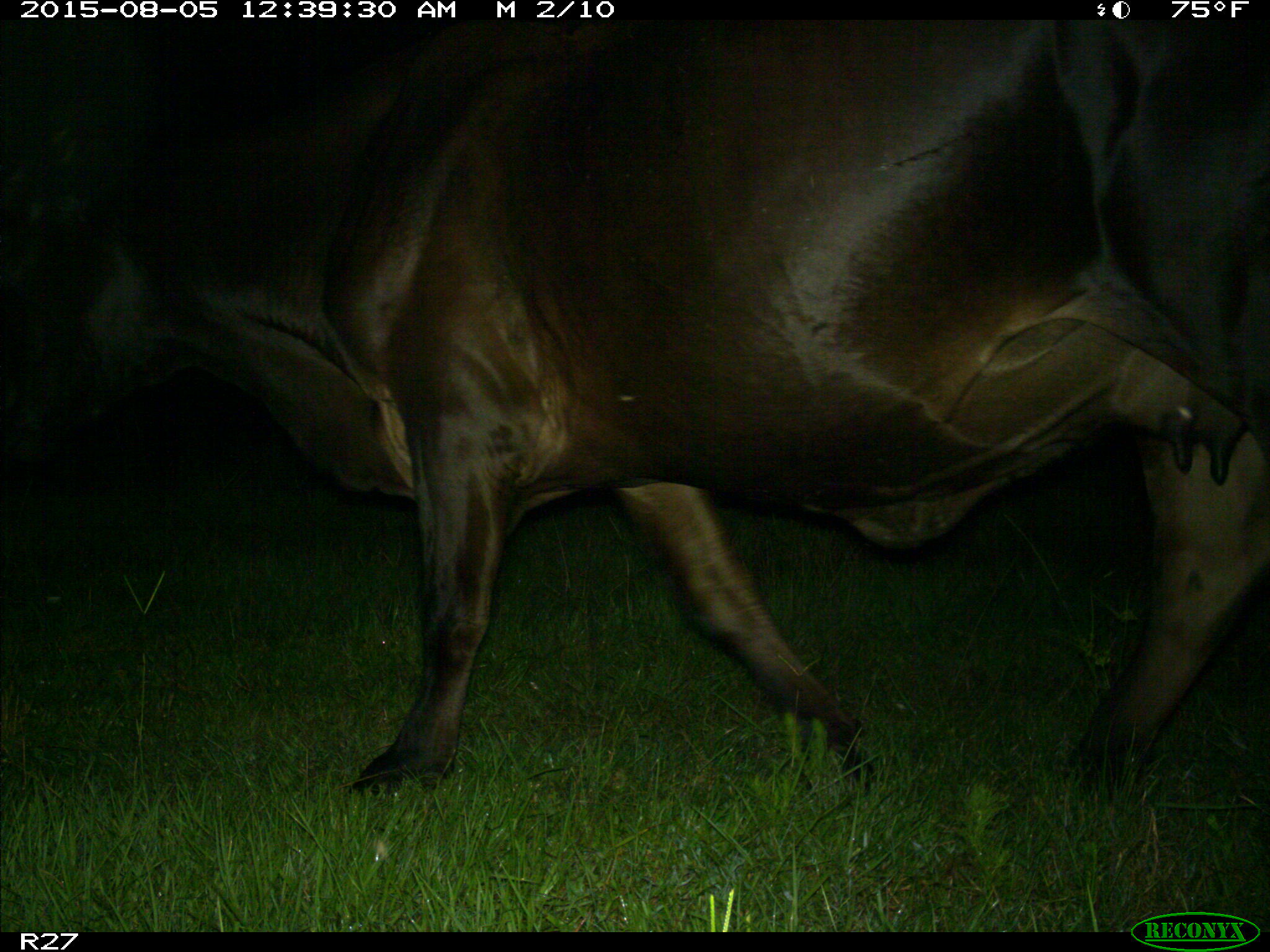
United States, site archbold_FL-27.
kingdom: Animalia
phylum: Chordata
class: Mammalia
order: Artiodactyla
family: Bovidae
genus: Bos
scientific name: Bos taurus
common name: domestic cow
Bos taurus (domestic cow).